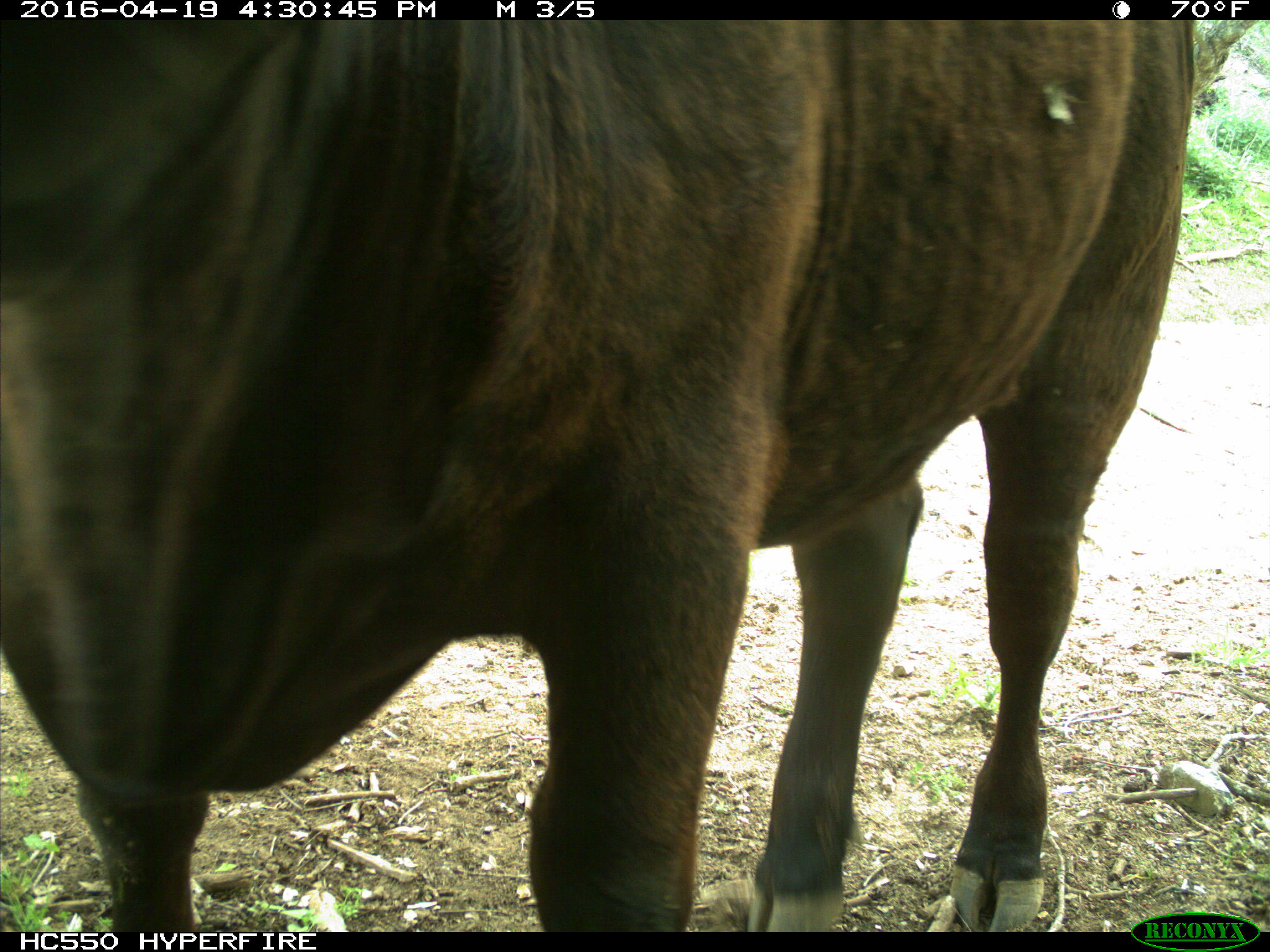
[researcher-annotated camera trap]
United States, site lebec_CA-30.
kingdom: Animalia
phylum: Chordata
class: Mammalia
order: Artiodactyla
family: Bovidae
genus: Bos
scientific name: Bos taurus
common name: domestic cow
Bos taurus (domestic cow).